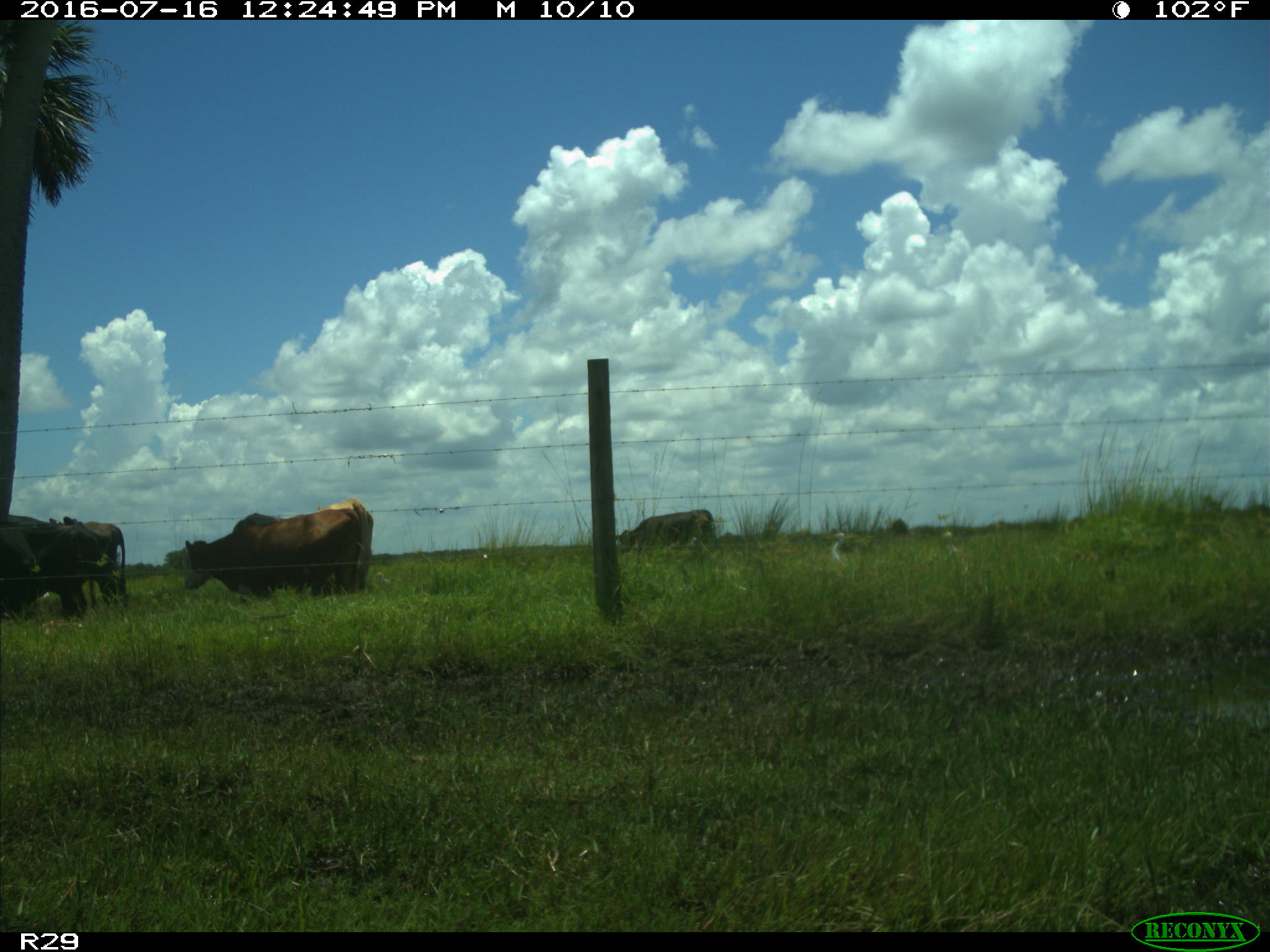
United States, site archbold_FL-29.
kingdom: Animalia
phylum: Chordata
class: Mammalia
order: Artiodactyla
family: Bovidae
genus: Bos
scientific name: Bos taurus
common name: domestic cow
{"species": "Bos taurus (domestic cow)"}